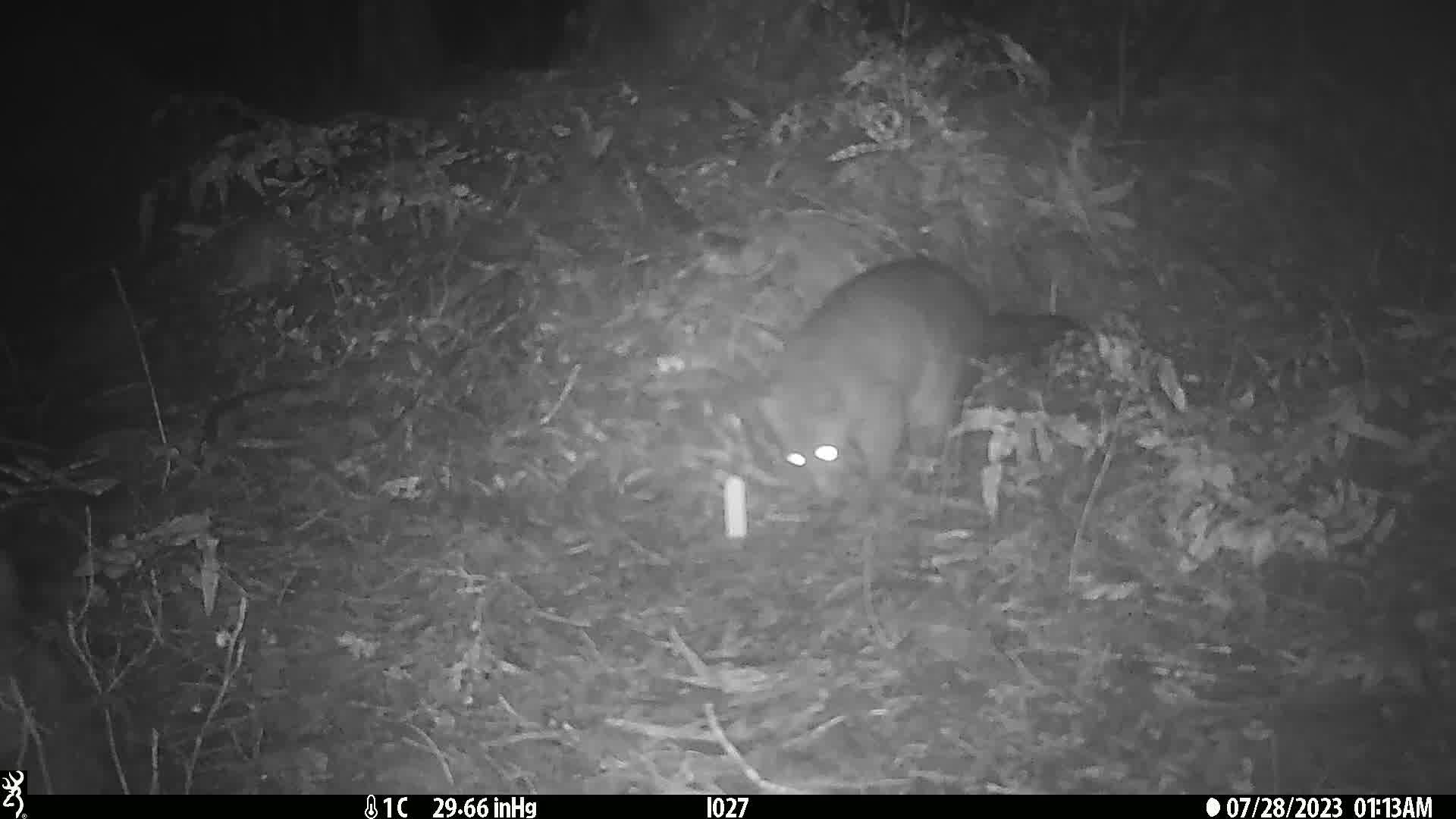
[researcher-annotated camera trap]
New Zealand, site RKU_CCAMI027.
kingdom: Animalia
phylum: Chordata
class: Mammalia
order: Diprotodontia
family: Phalangeridae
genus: Trichosurus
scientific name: Trichosurus vulpecula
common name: common brushtail possum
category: possum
Possum (common brushtail possum) (Trichosurus vulpecula).